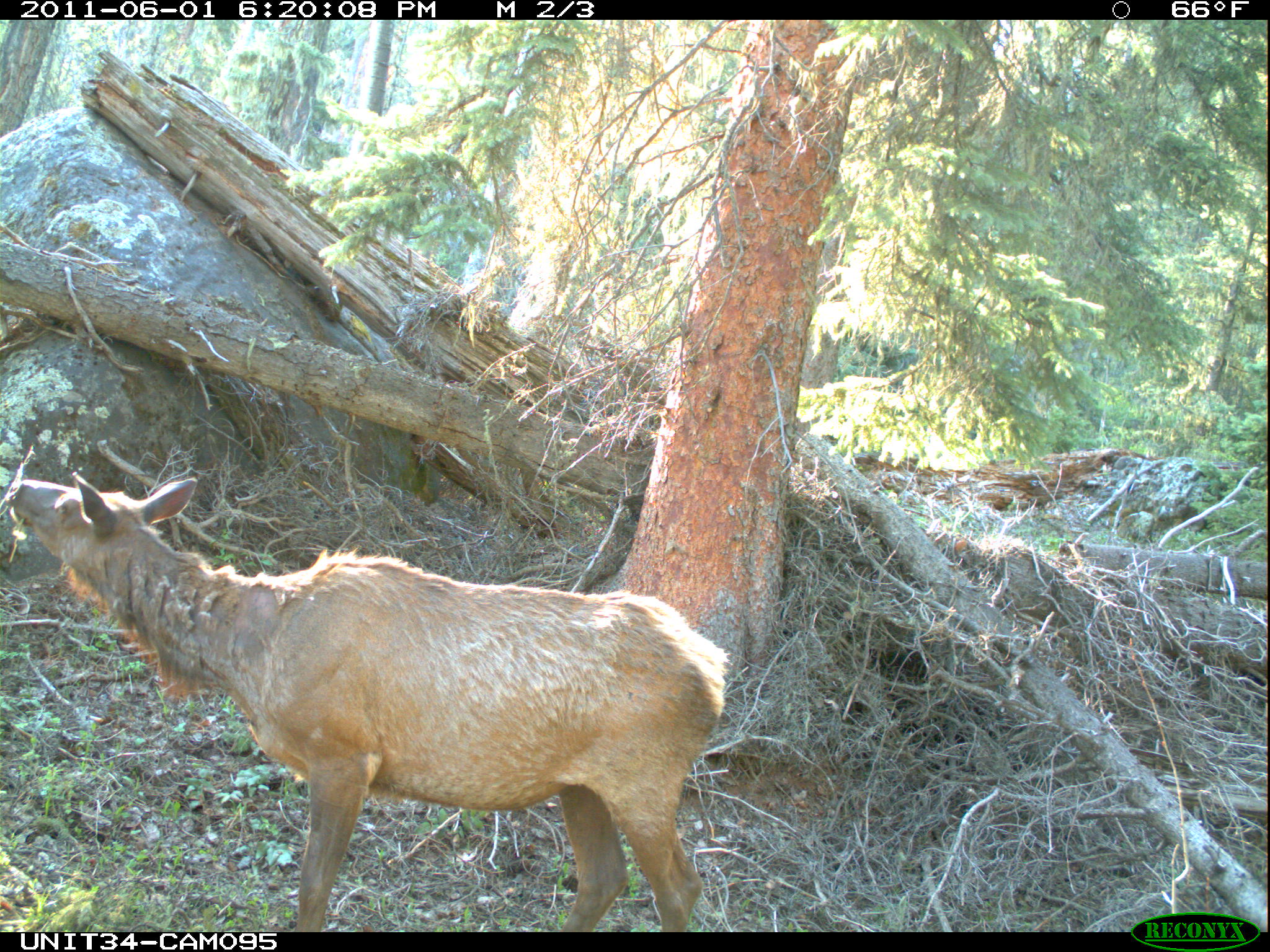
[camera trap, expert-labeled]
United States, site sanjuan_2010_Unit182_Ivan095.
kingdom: Animalia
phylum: Chordata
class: Mammalia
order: Artiodactyla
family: Cervidae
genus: Cervus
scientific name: Cervus elaphus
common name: red deer